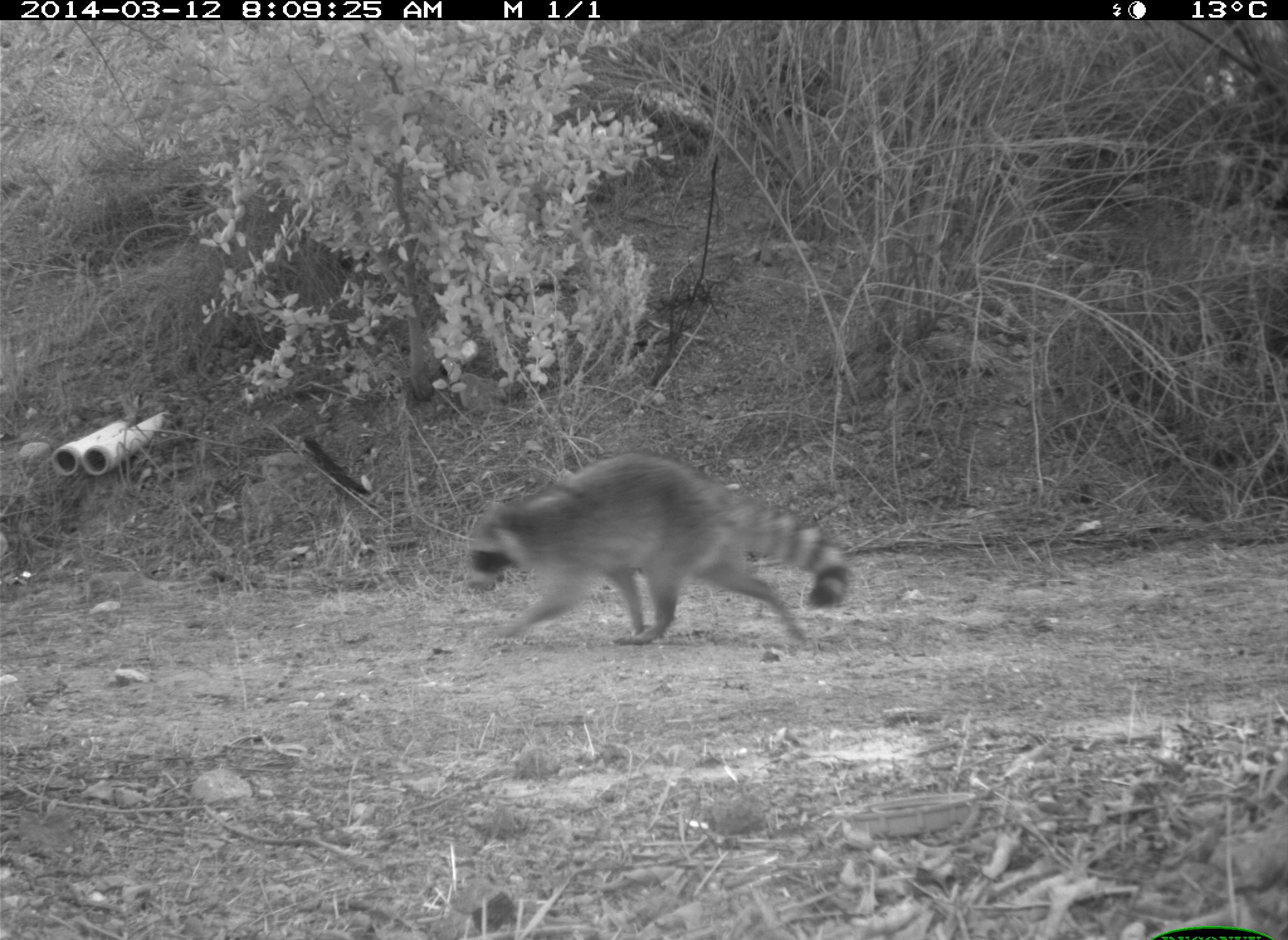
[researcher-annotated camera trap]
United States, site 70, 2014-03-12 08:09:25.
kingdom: Animalia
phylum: Chordata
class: Mammalia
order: Carnivora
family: Procyonidae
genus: Procyon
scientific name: Procyon lotor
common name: raccoon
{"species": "raccoon (Procyon lotor)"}